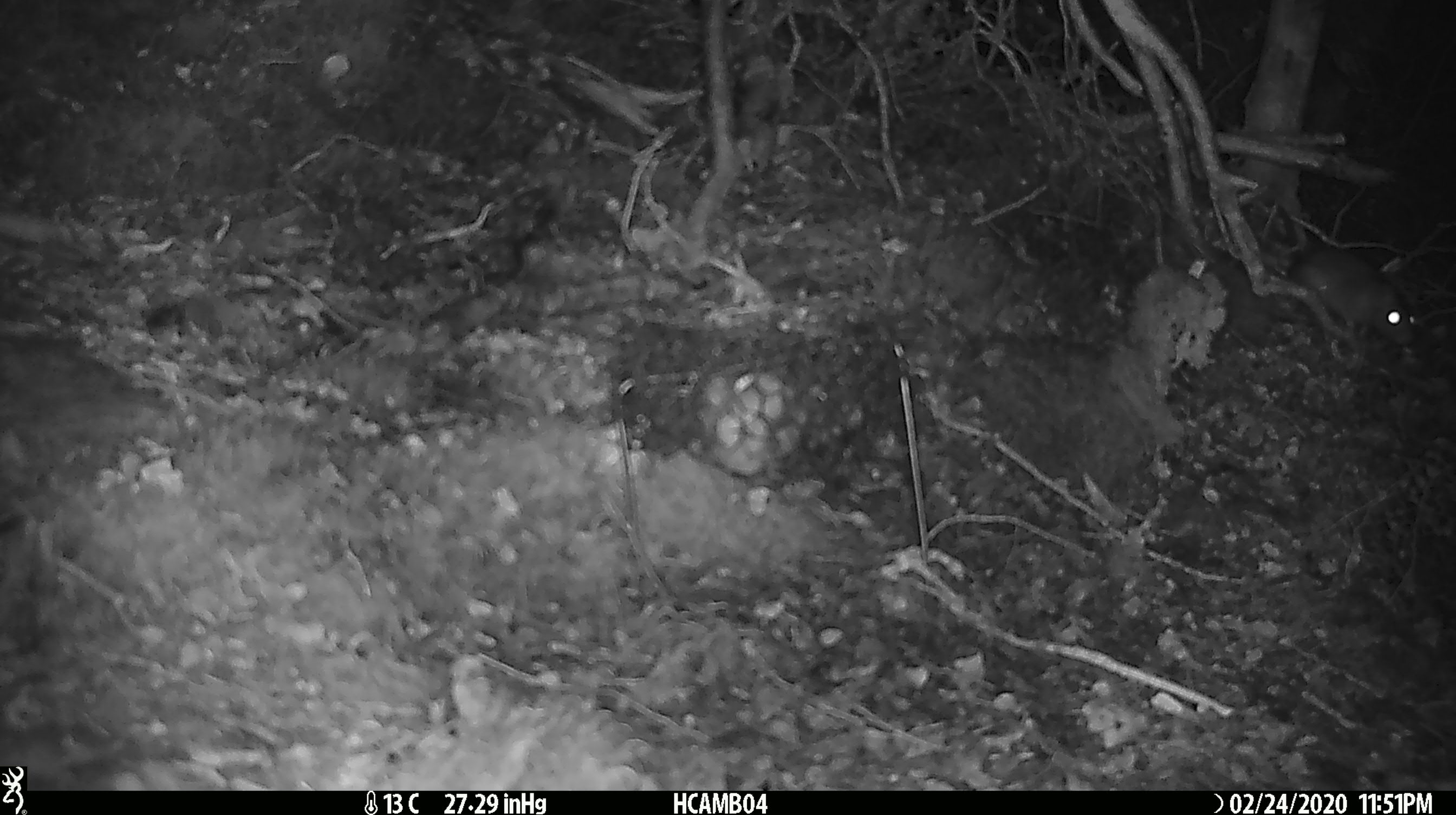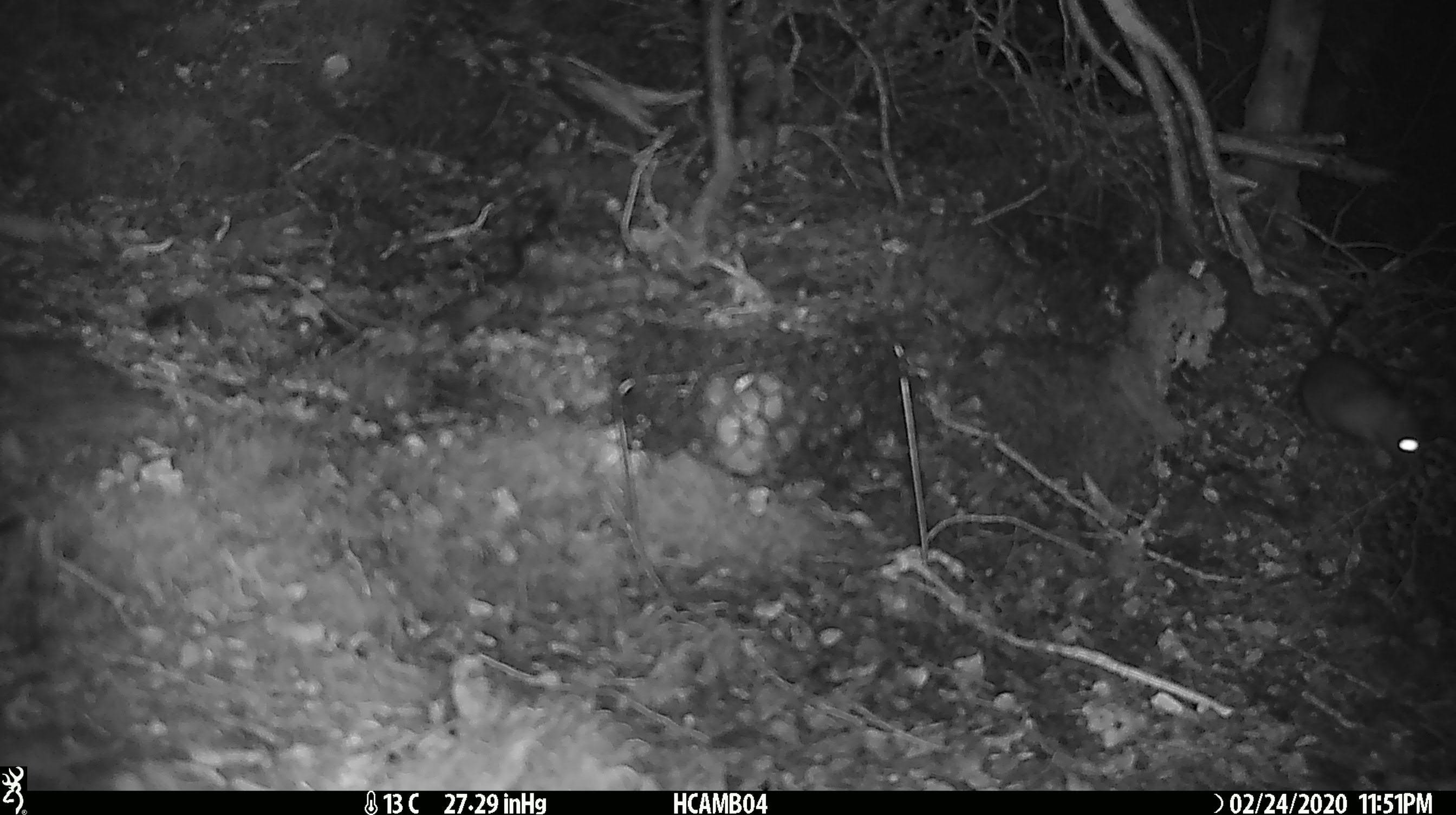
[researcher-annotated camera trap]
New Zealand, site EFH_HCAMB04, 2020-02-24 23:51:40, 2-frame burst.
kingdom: Animalia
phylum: Chordata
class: Mammalia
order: Rodentia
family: Muridae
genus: Rattus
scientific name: Rattus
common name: rat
Rat (Rattus).